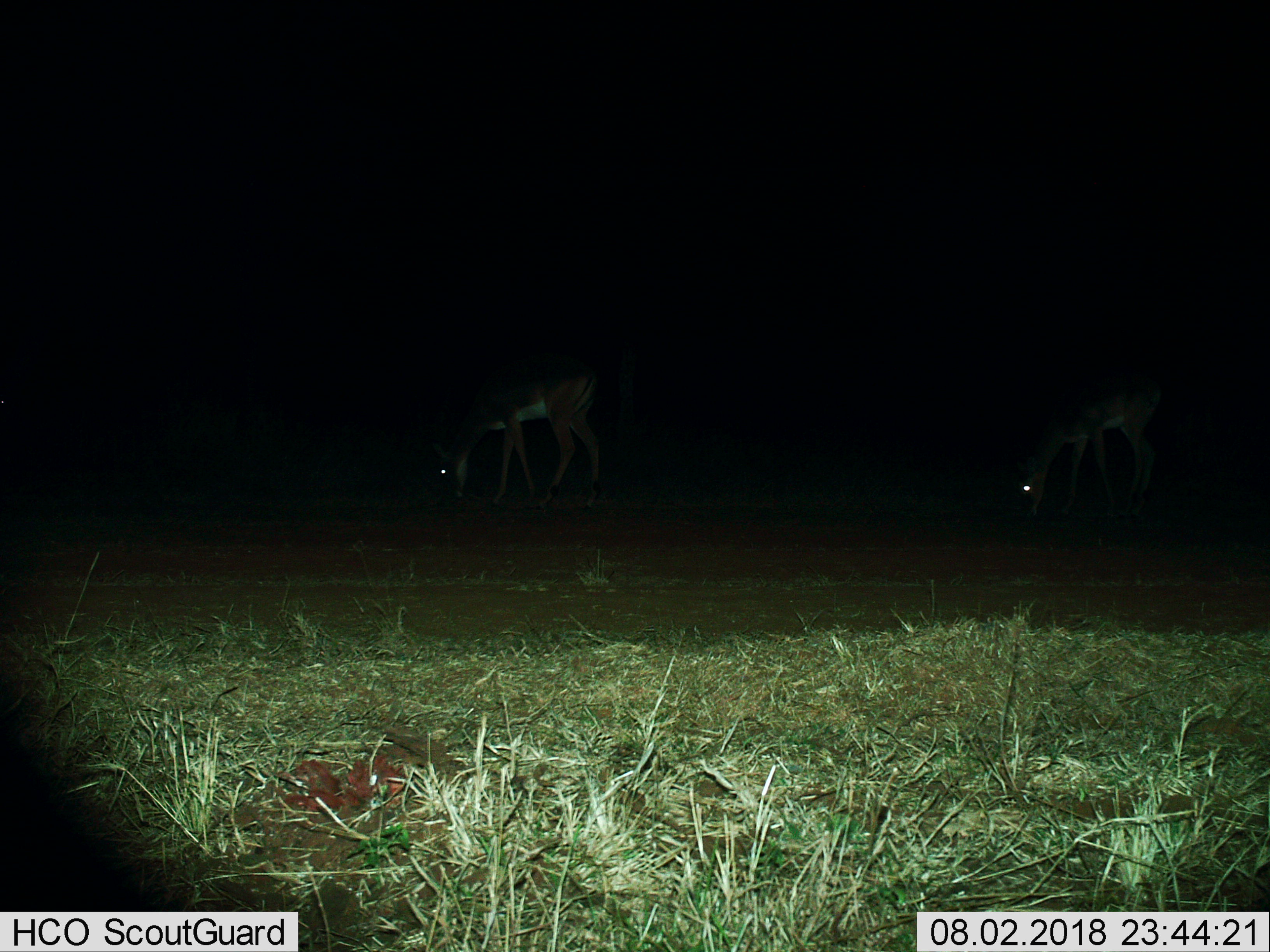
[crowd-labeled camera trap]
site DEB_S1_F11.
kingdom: Animalia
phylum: Chordata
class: Mammalia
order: Artiodactyla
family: Bovidae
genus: Aepyceros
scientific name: Aepyceros melampus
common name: impala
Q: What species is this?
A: Impala (Aepyceros melampus).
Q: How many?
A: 2.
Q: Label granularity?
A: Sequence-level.